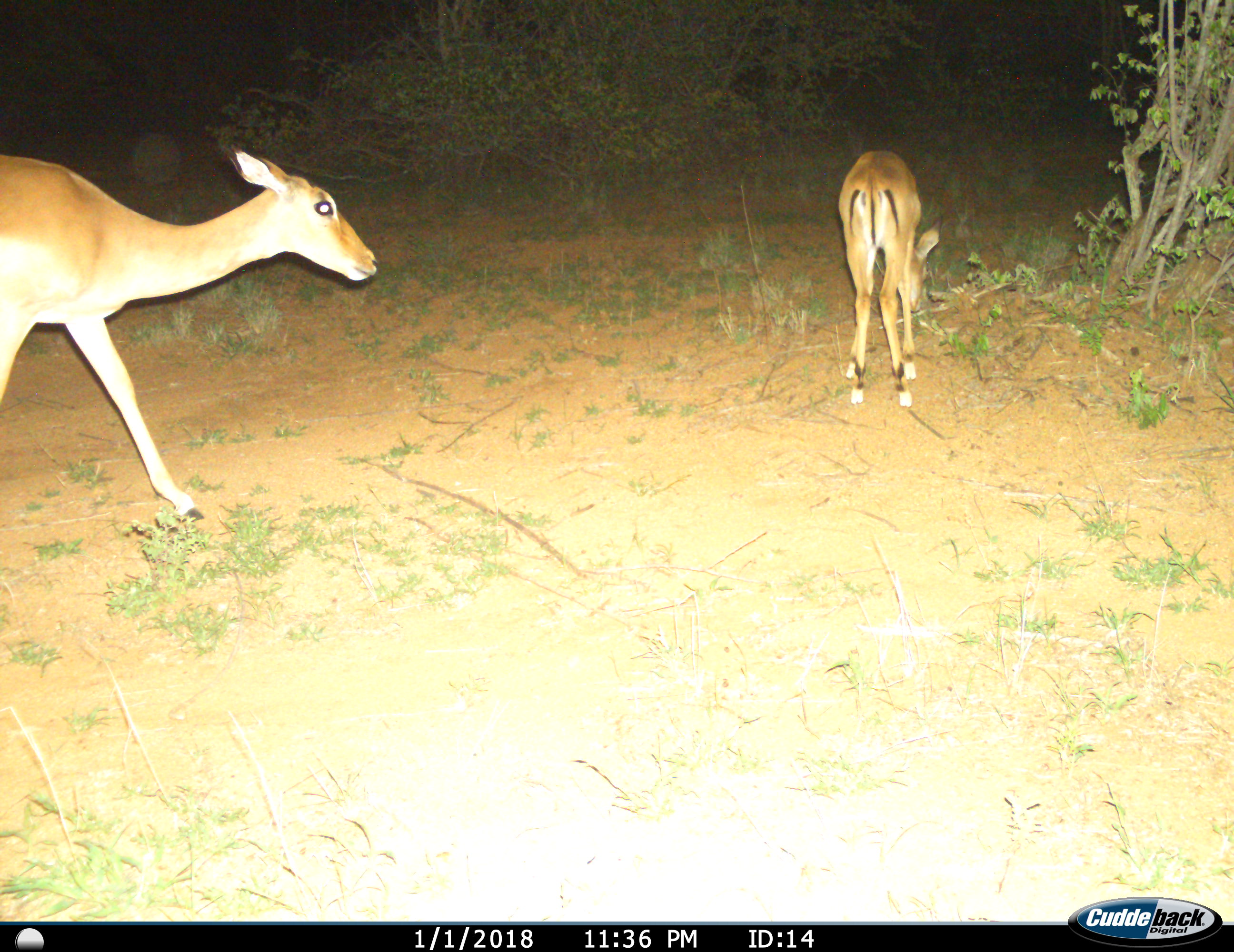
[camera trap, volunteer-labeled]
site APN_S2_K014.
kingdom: Animalia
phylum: Chordata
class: Mammalia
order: Artiodactyla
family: Bovidae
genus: Aepyceros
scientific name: Aepyceros melampus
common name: impala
Impala (Aepyceros melampus), count 2. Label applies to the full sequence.